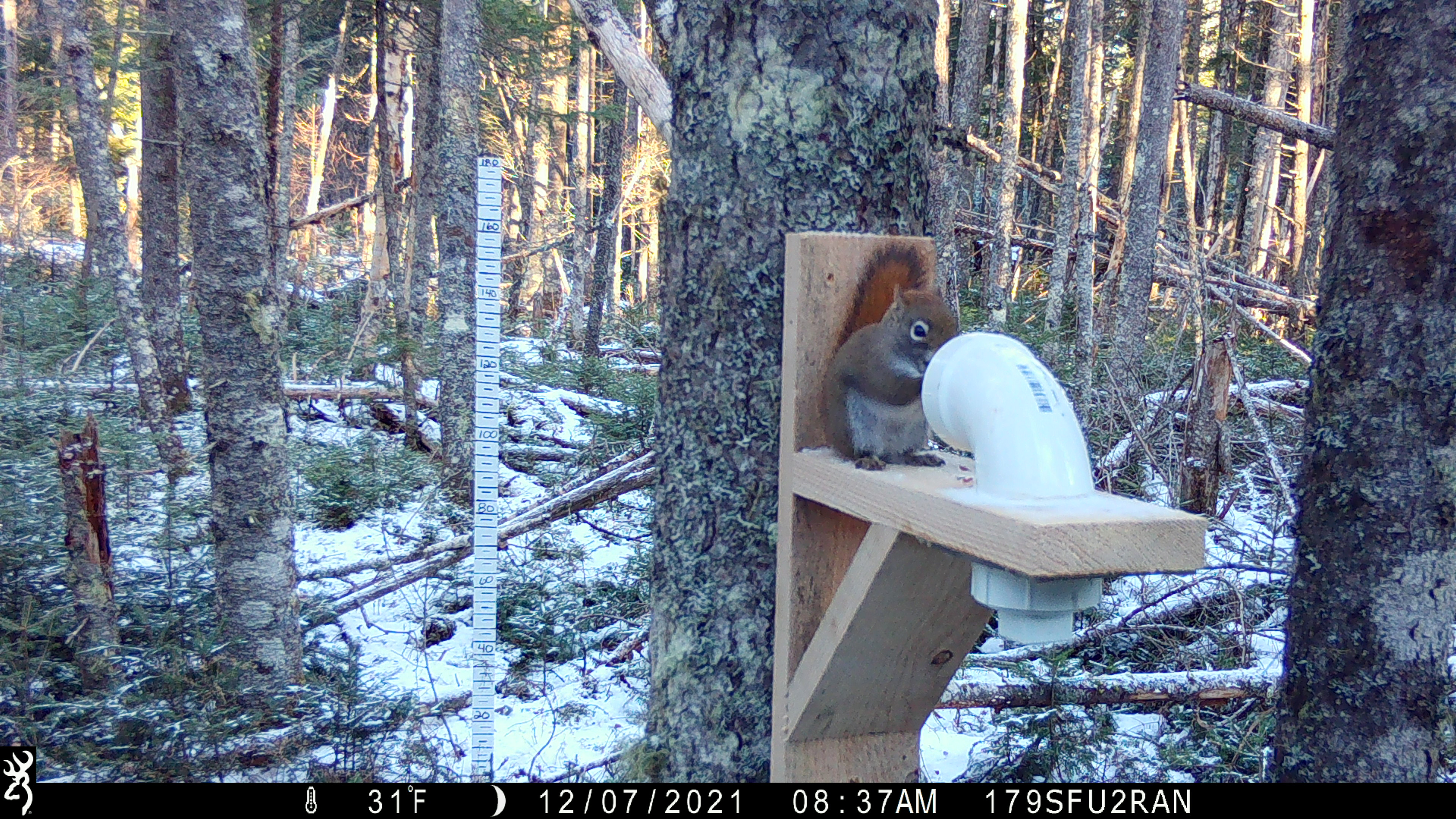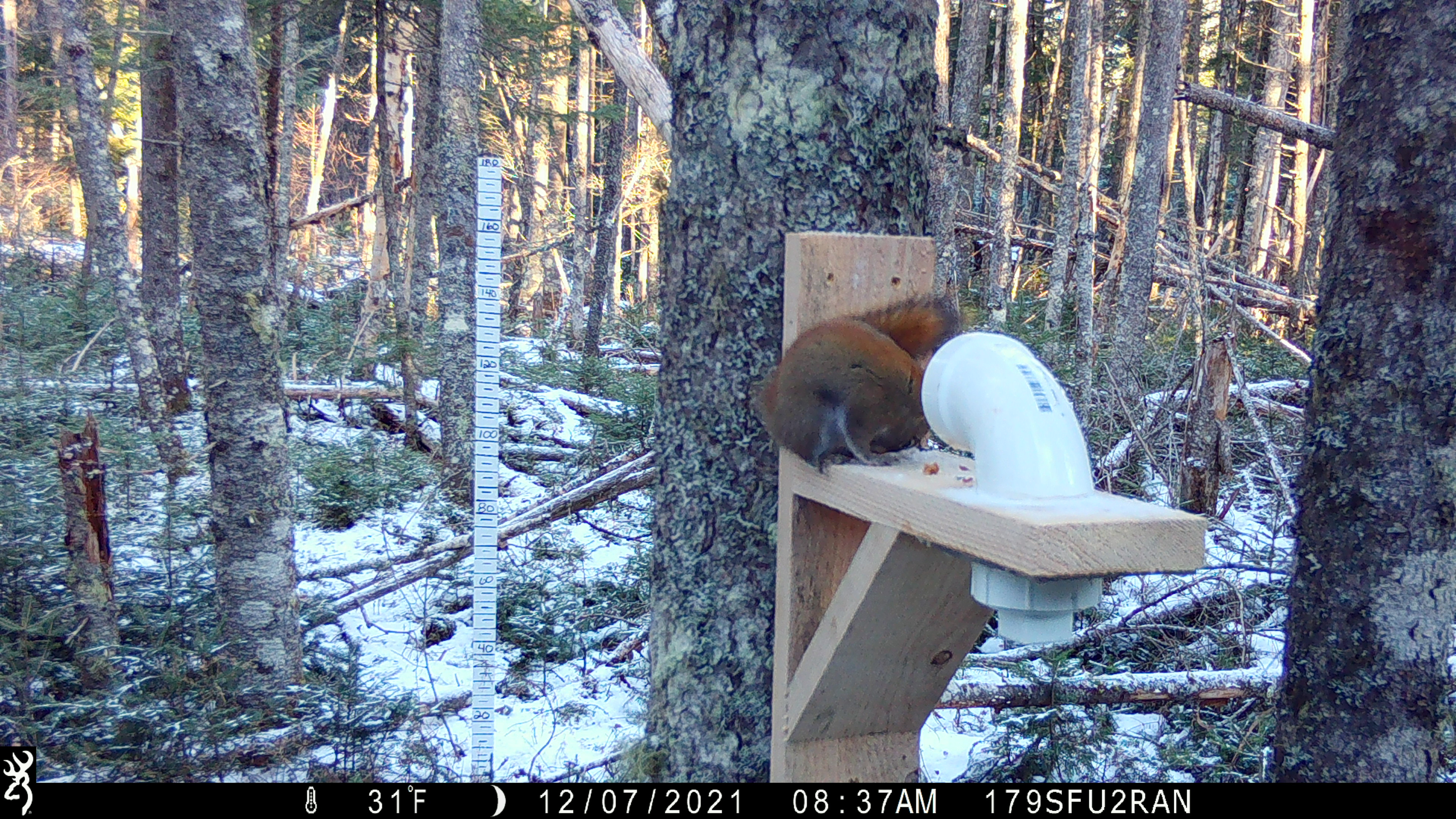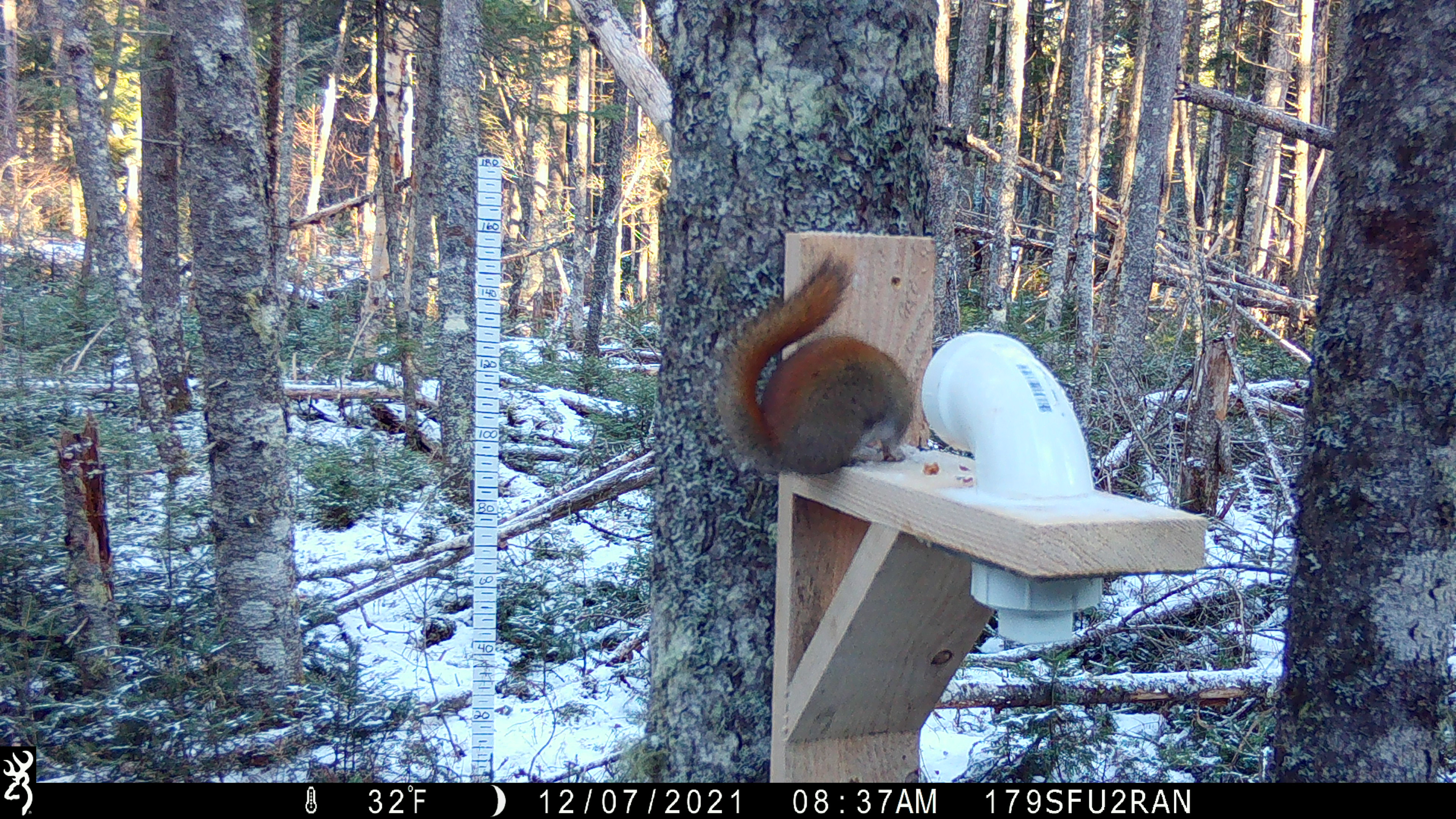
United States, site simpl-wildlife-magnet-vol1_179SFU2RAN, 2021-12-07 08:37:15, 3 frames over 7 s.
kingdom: Animalia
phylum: Chordata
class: Mammalia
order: Rodentia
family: Sciuridae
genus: Tamiasciurus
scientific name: Tamiasciurus hudsonicus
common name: red squirrel